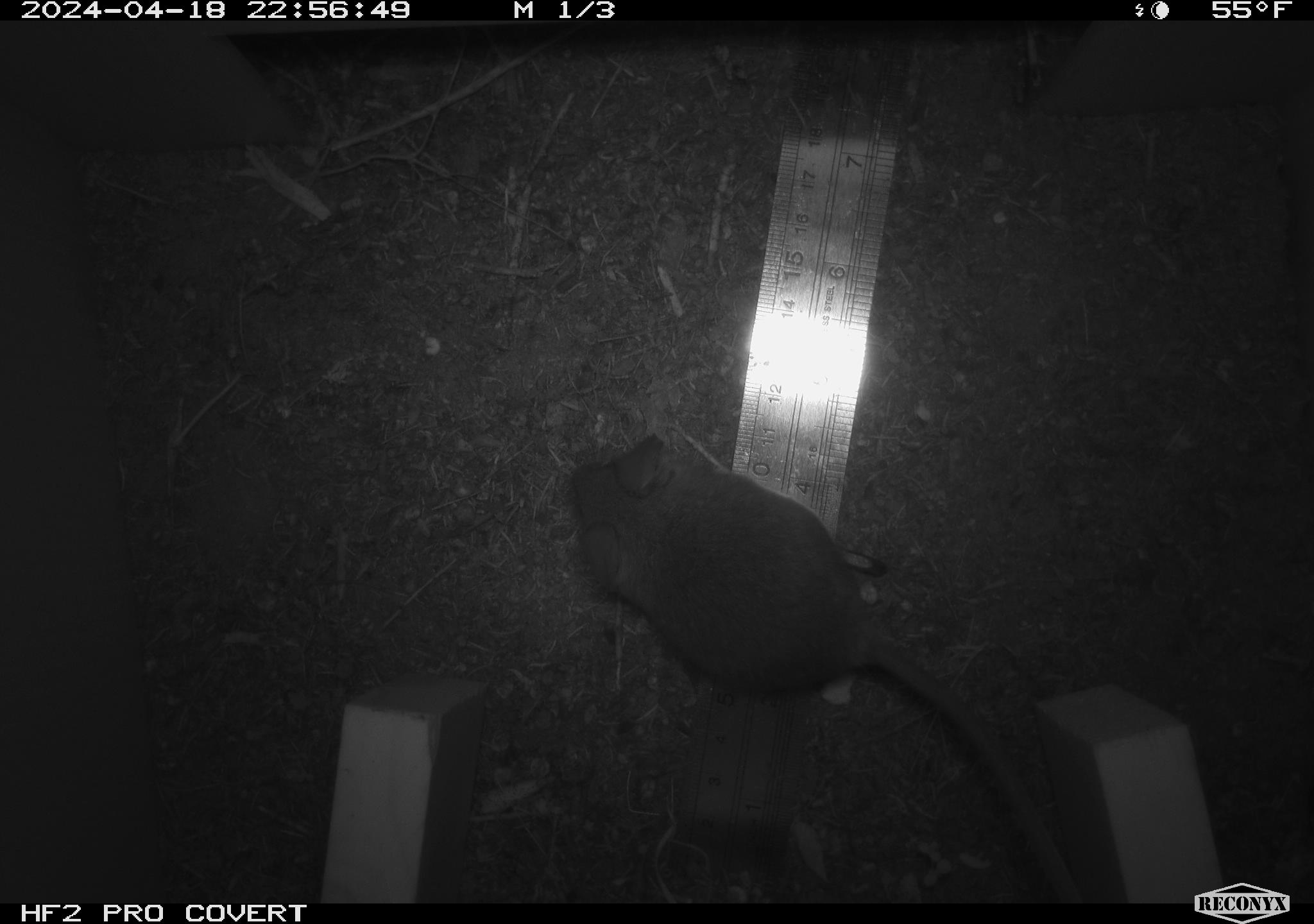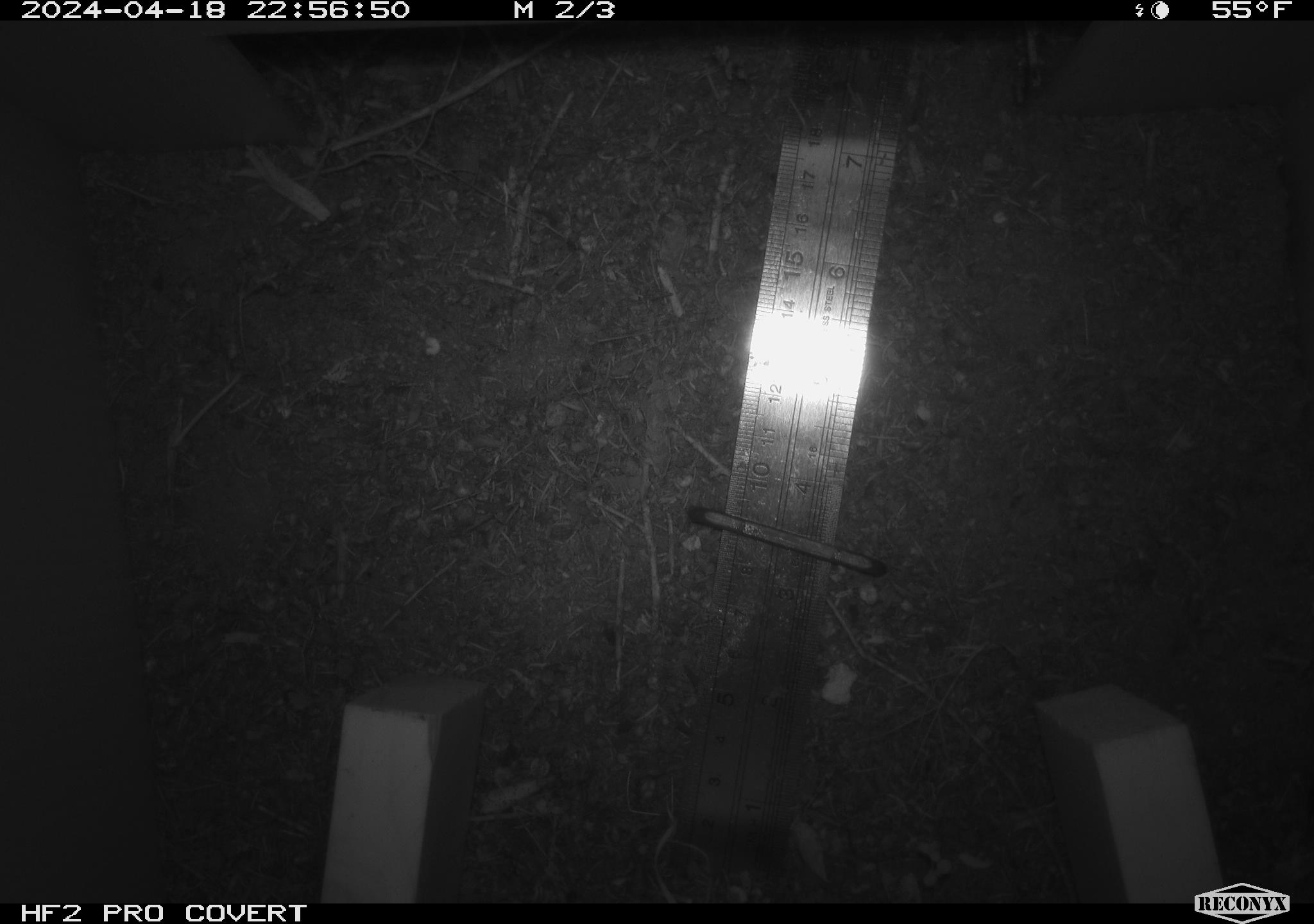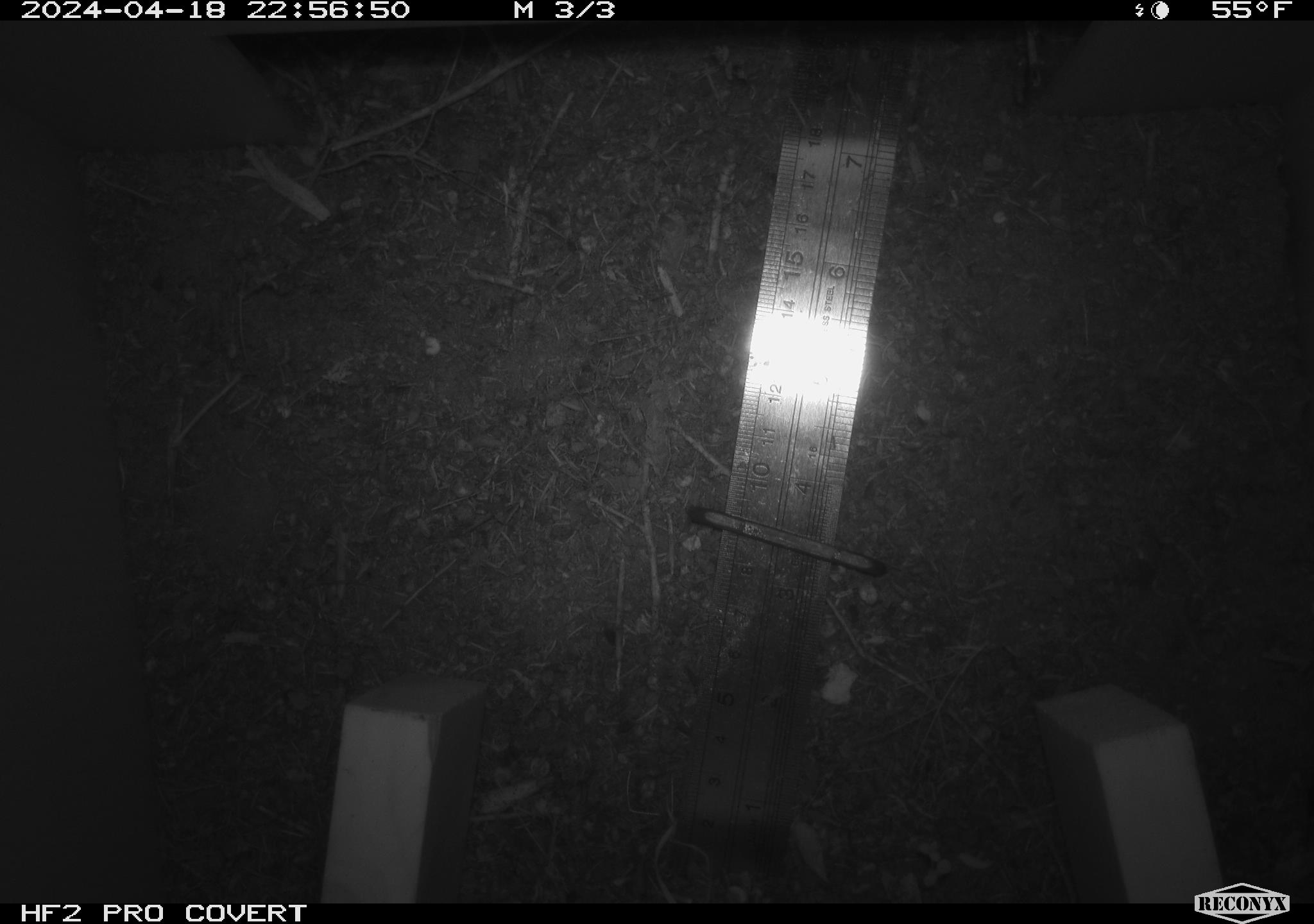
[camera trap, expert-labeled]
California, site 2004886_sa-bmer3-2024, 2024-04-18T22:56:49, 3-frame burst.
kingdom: Animalia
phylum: Chordata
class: Mammalia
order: Rodentia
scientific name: Rodentia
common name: mouse species